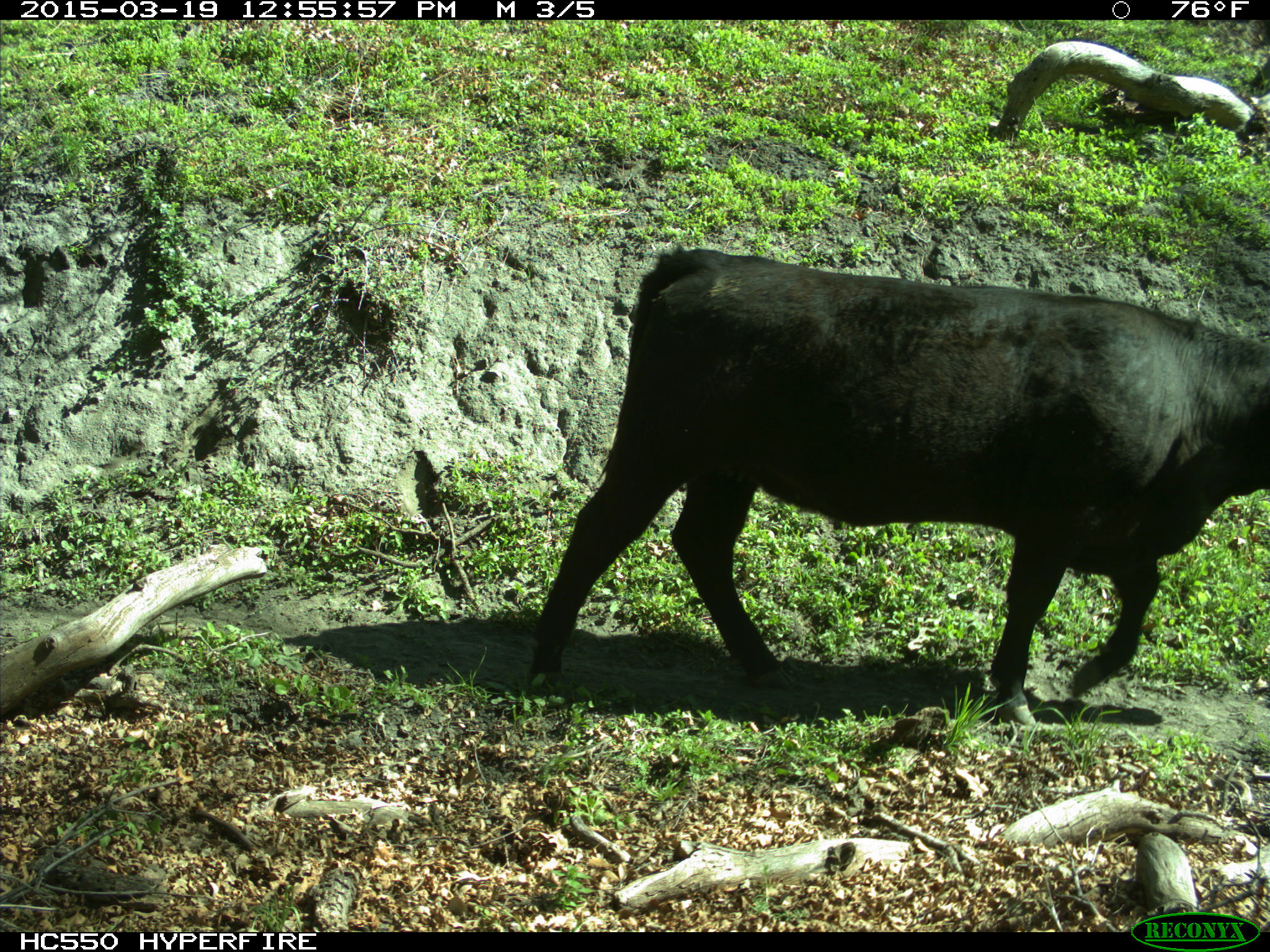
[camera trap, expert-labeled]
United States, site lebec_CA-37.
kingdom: Animalia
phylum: Chordata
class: Mammalia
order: Artiodactyla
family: Bovidae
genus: Bos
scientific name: Bos taurus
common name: domestic cow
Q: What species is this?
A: Bos taurus (domestic cow).